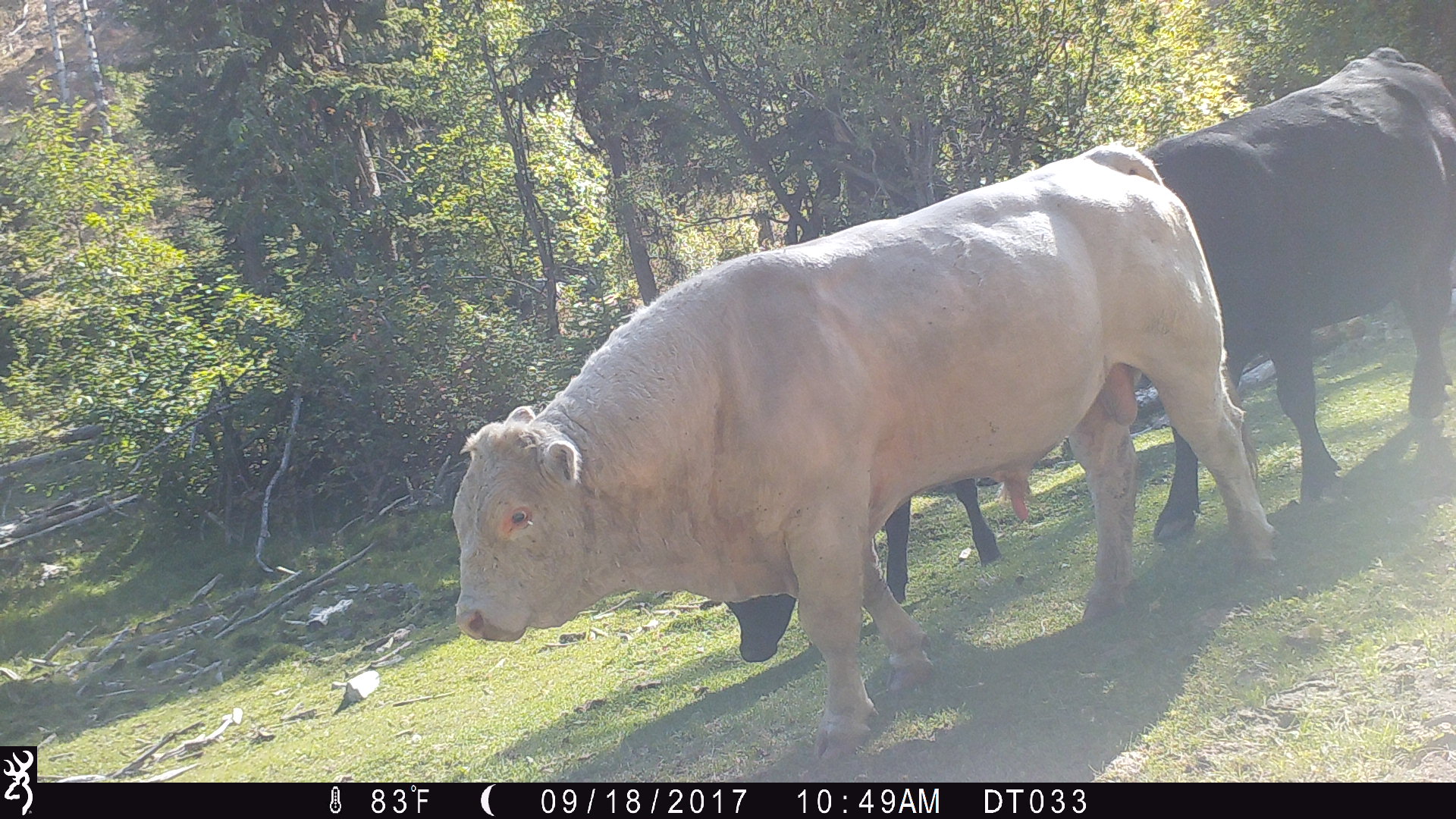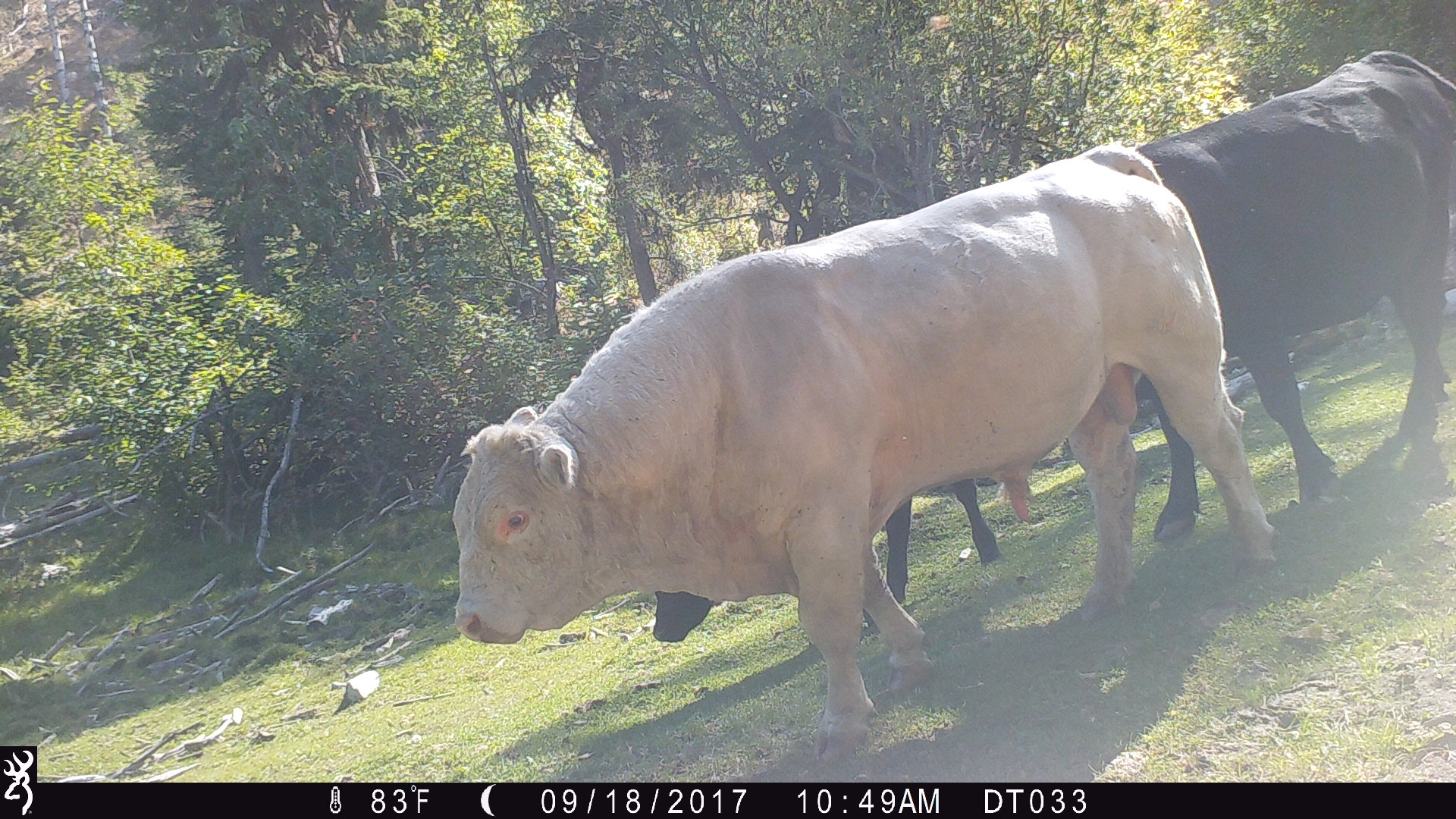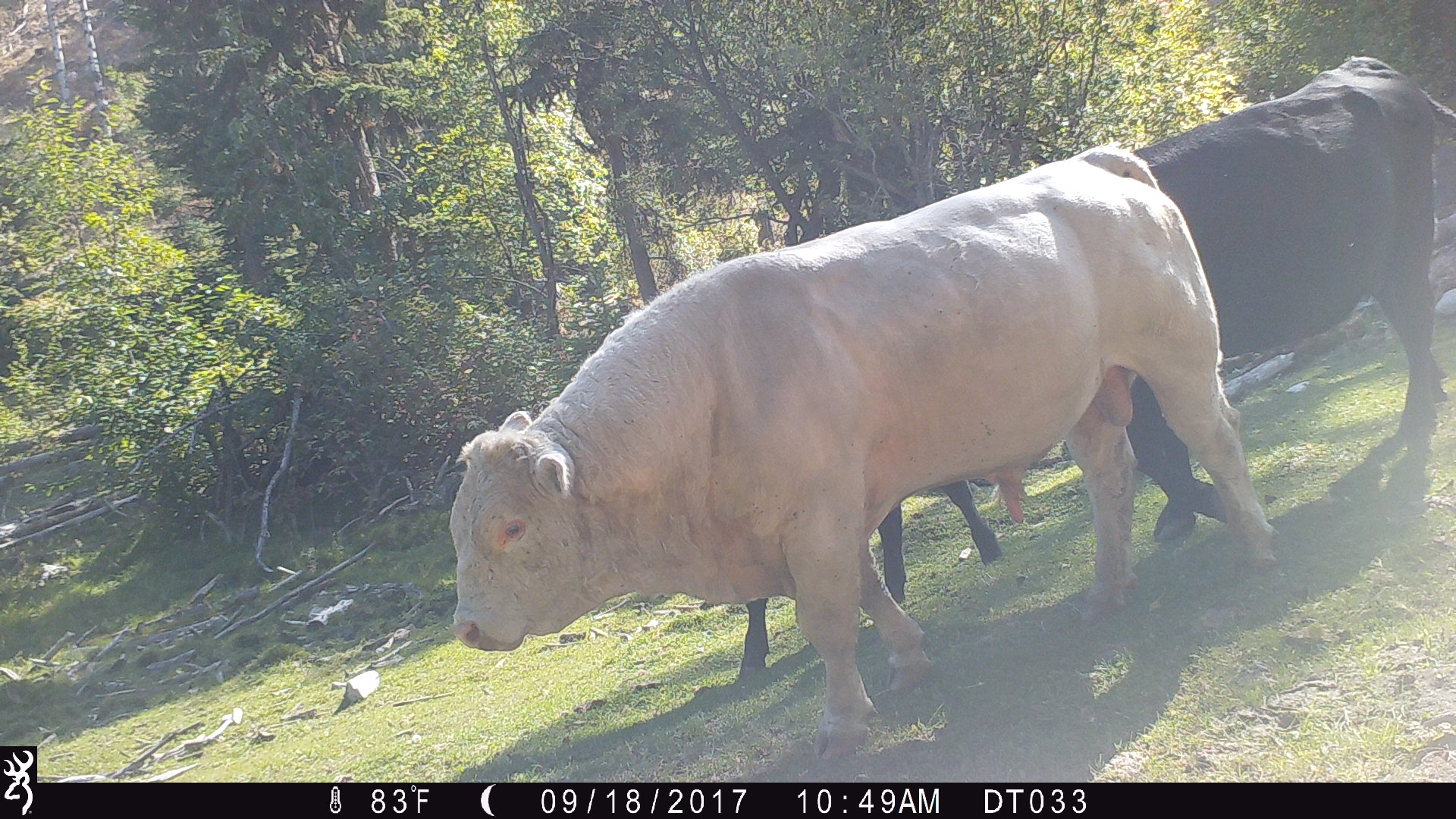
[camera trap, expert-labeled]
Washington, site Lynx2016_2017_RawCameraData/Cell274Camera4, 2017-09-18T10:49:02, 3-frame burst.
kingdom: Animalia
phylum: Chordata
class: Mammalia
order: Artiodactyla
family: Bovidae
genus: Bos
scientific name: Bos taurus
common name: domestic cattle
Domestic cattle (Bos taurus). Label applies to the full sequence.